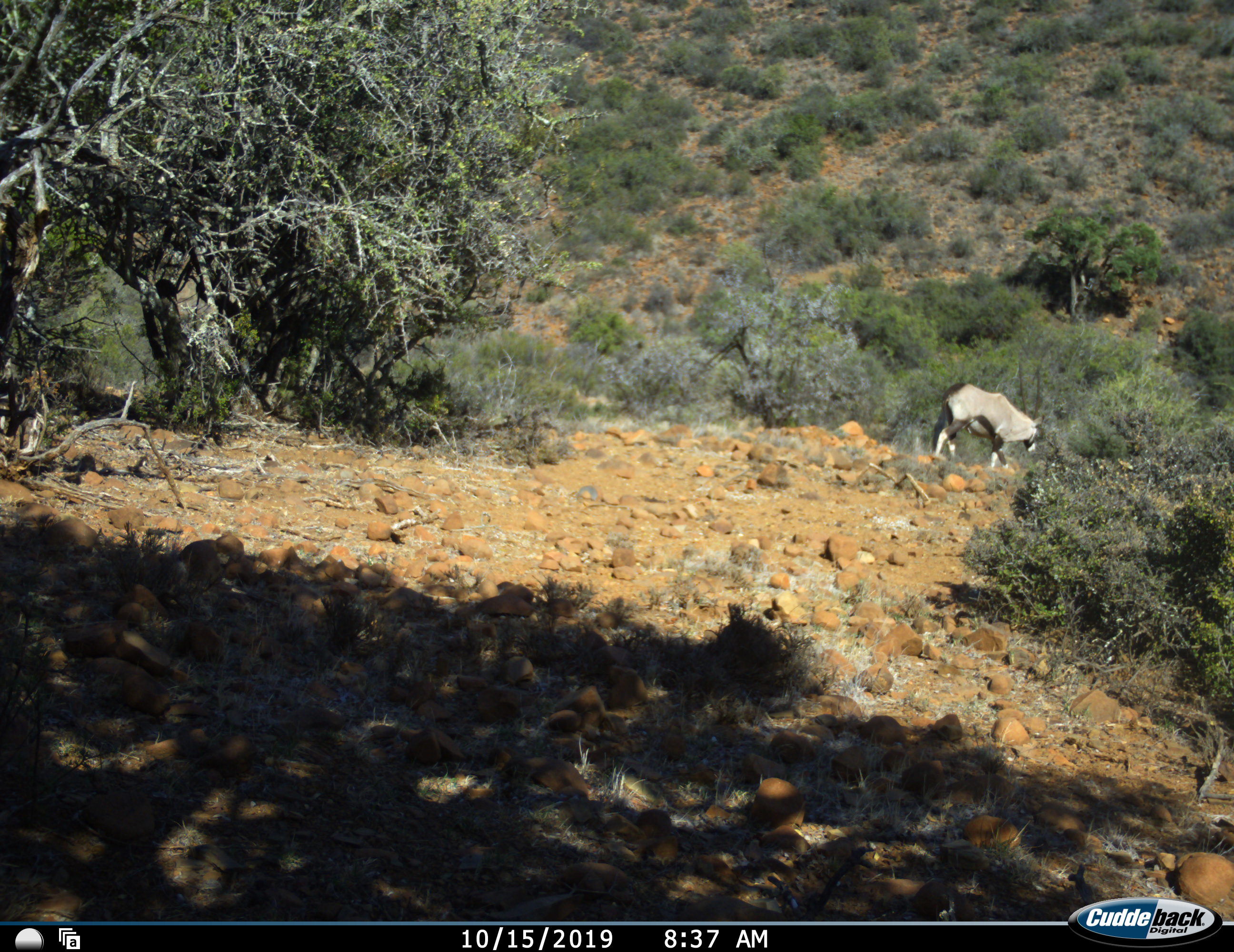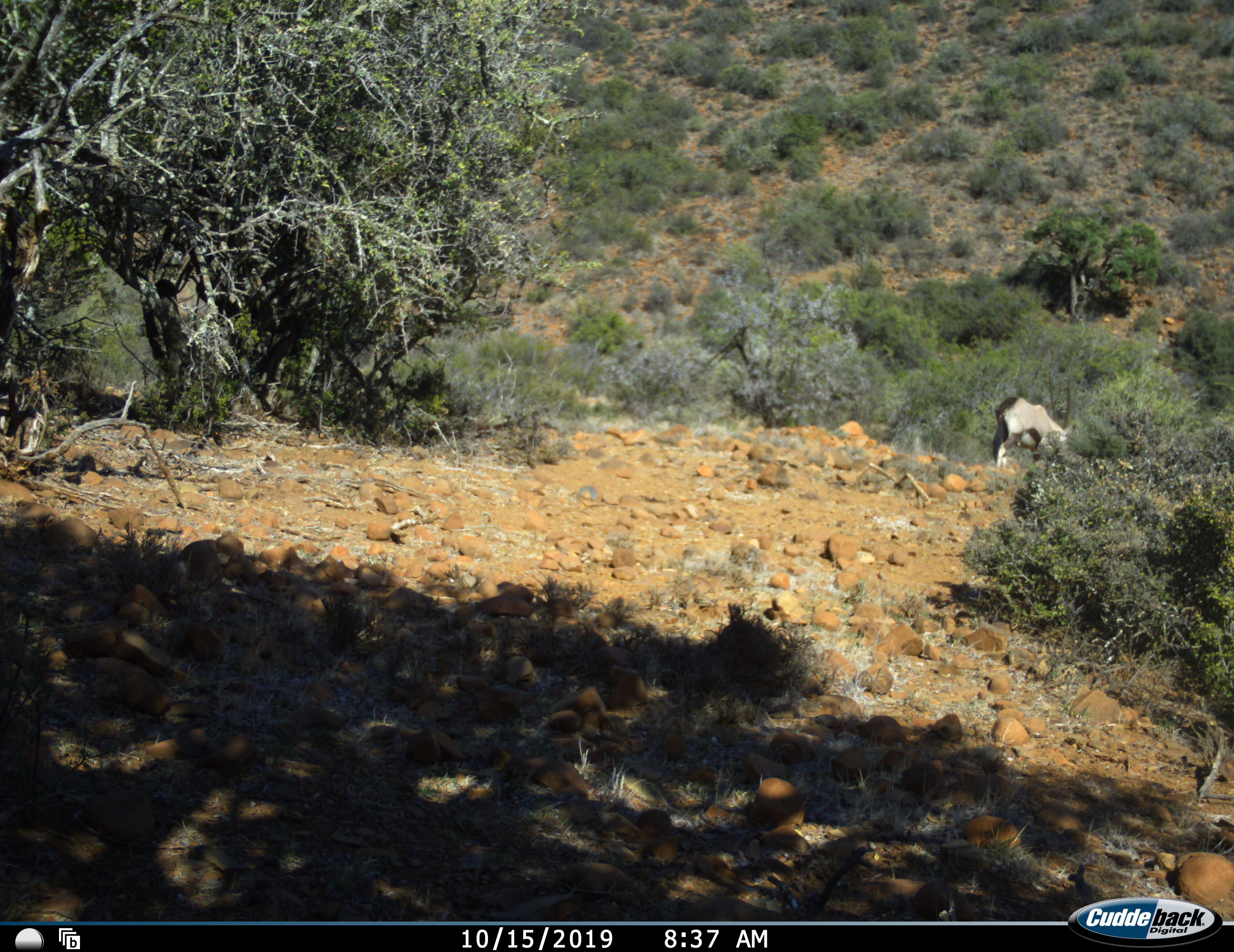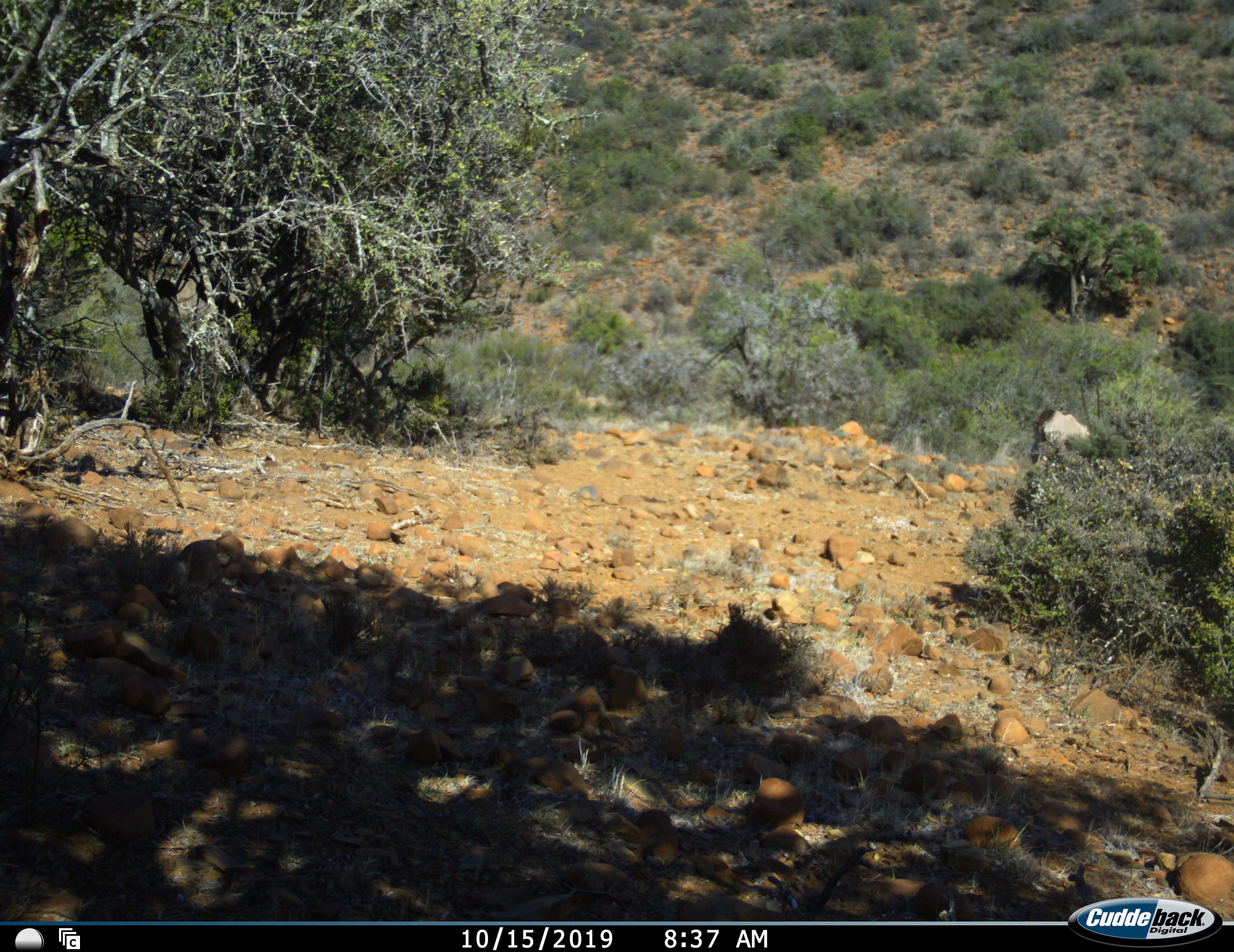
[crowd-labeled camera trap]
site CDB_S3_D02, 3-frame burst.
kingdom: Animalia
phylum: Chordata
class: Mammalia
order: Artiodactyla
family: Bovidae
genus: Oryx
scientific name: Oryx gazella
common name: gemsbok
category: oryx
Oryx (gemsbok) (Oryx gazella), count 1. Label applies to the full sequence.